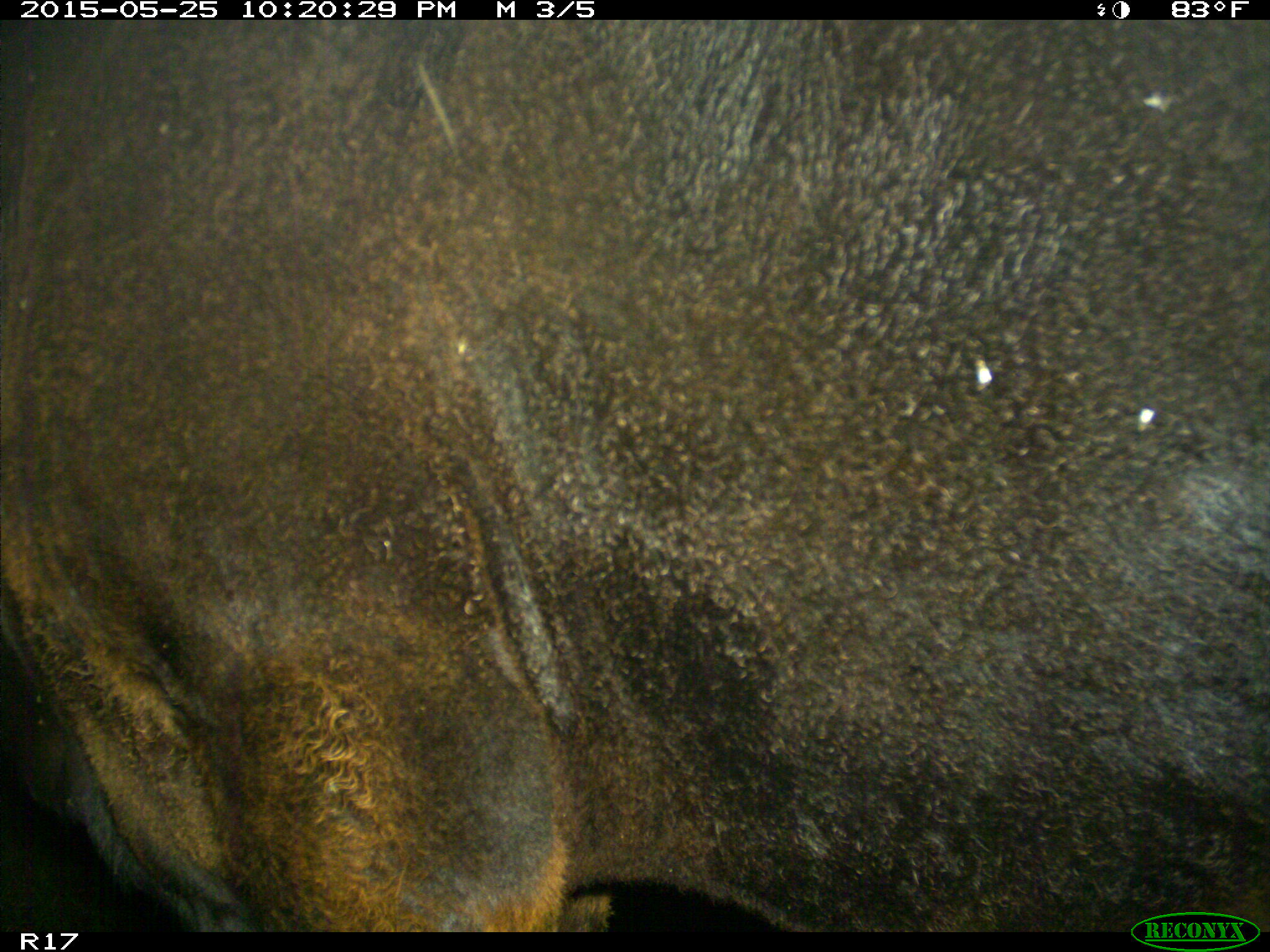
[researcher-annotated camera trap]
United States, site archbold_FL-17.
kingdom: Animalia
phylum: Chordata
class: Mammalia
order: Artiodactyla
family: Bovidae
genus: Bos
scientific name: Bos taurus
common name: domestic cow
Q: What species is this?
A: Bos taurus (domestic cow).